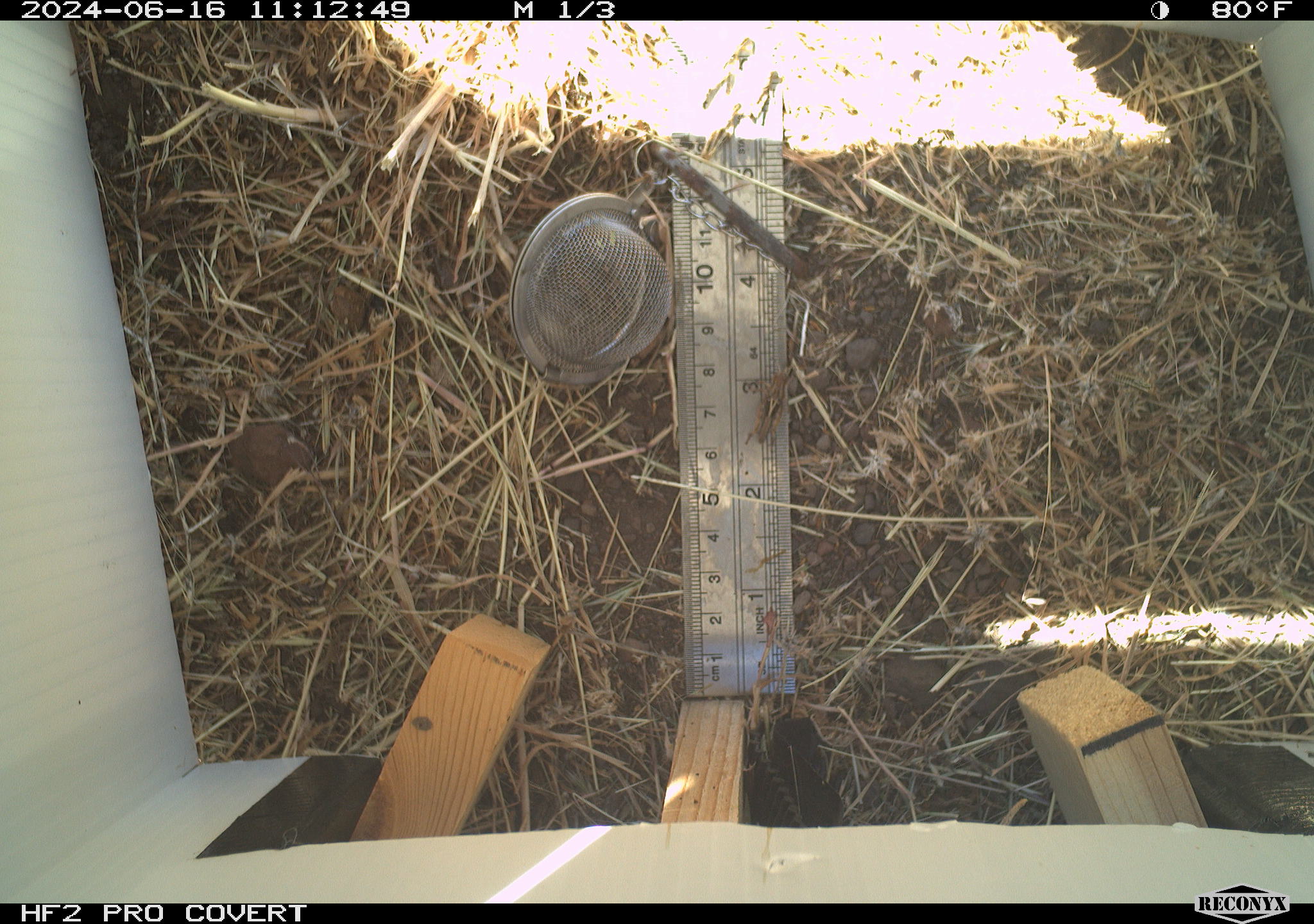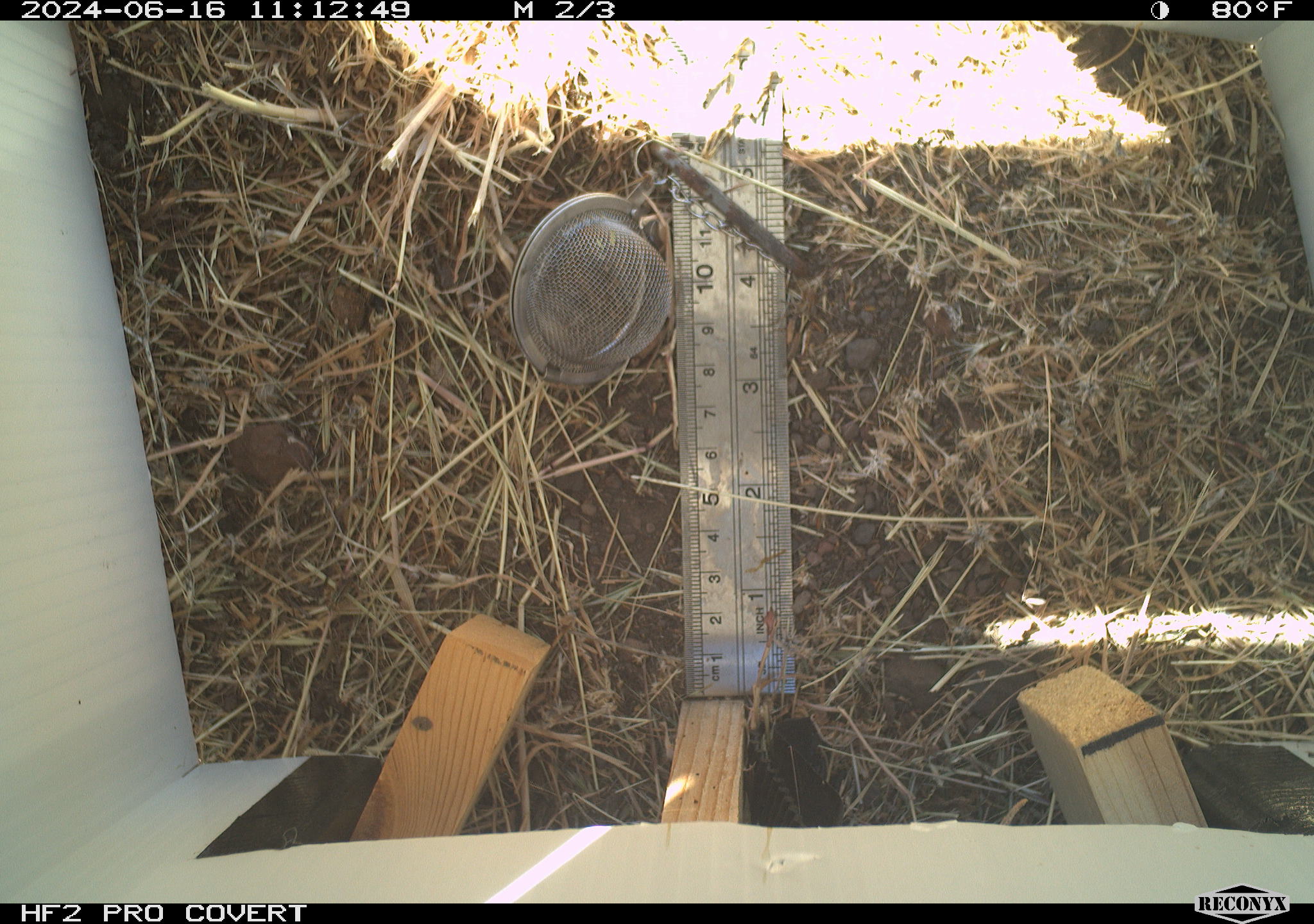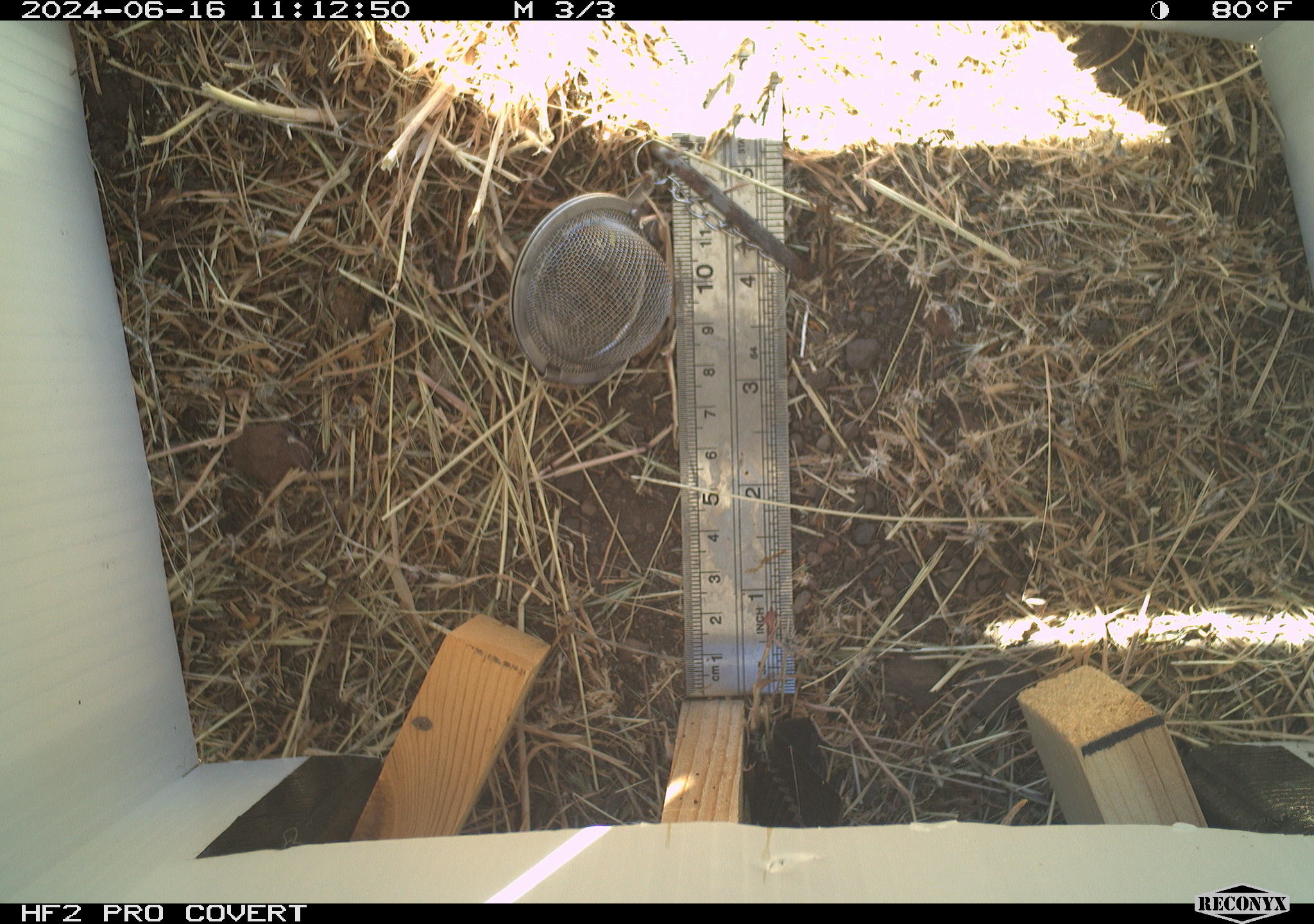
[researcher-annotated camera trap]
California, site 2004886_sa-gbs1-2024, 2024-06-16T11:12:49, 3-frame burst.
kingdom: Animalia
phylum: Arthropoda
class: Insecta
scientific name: Insecta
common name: insect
Insect (Insecta).